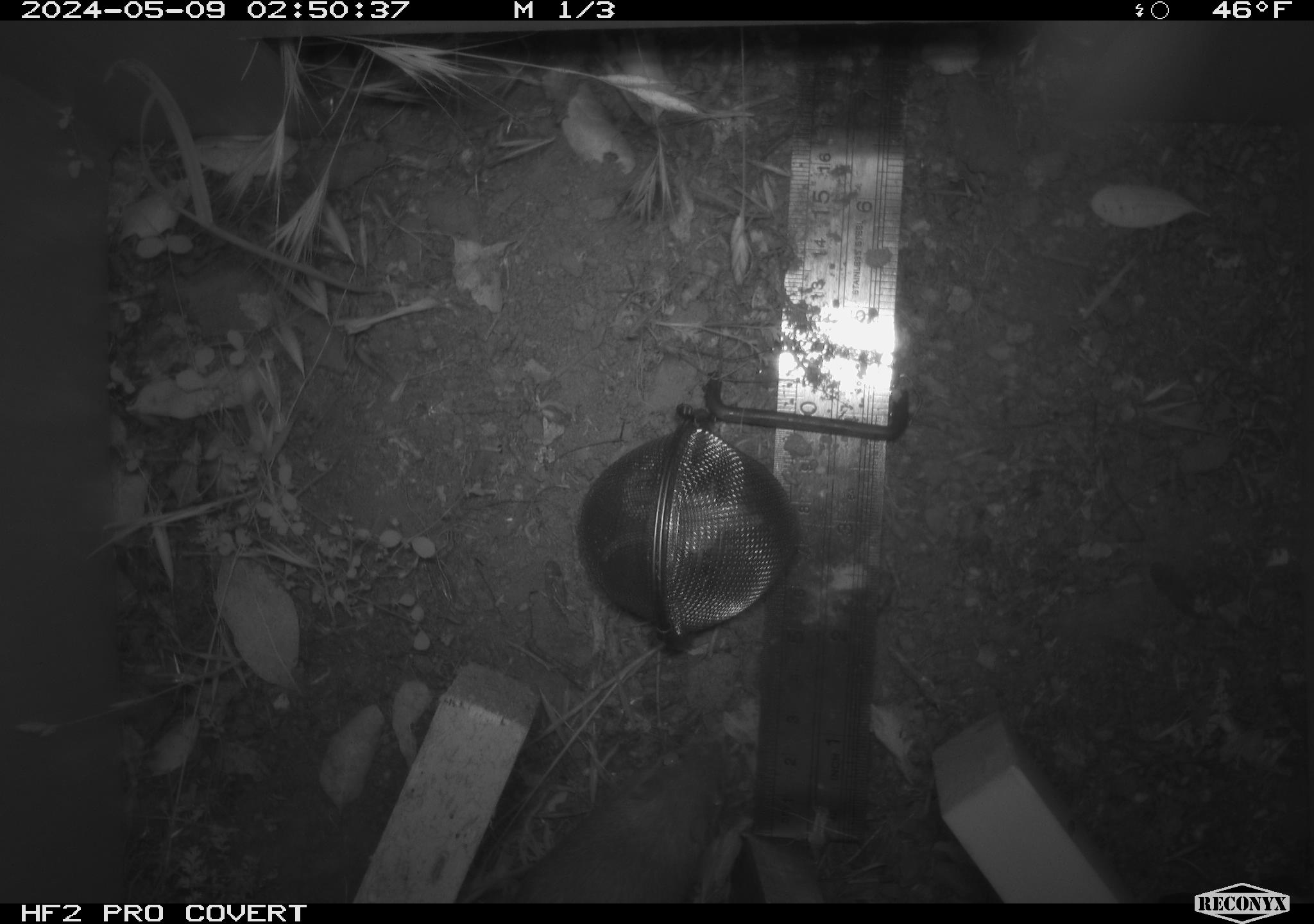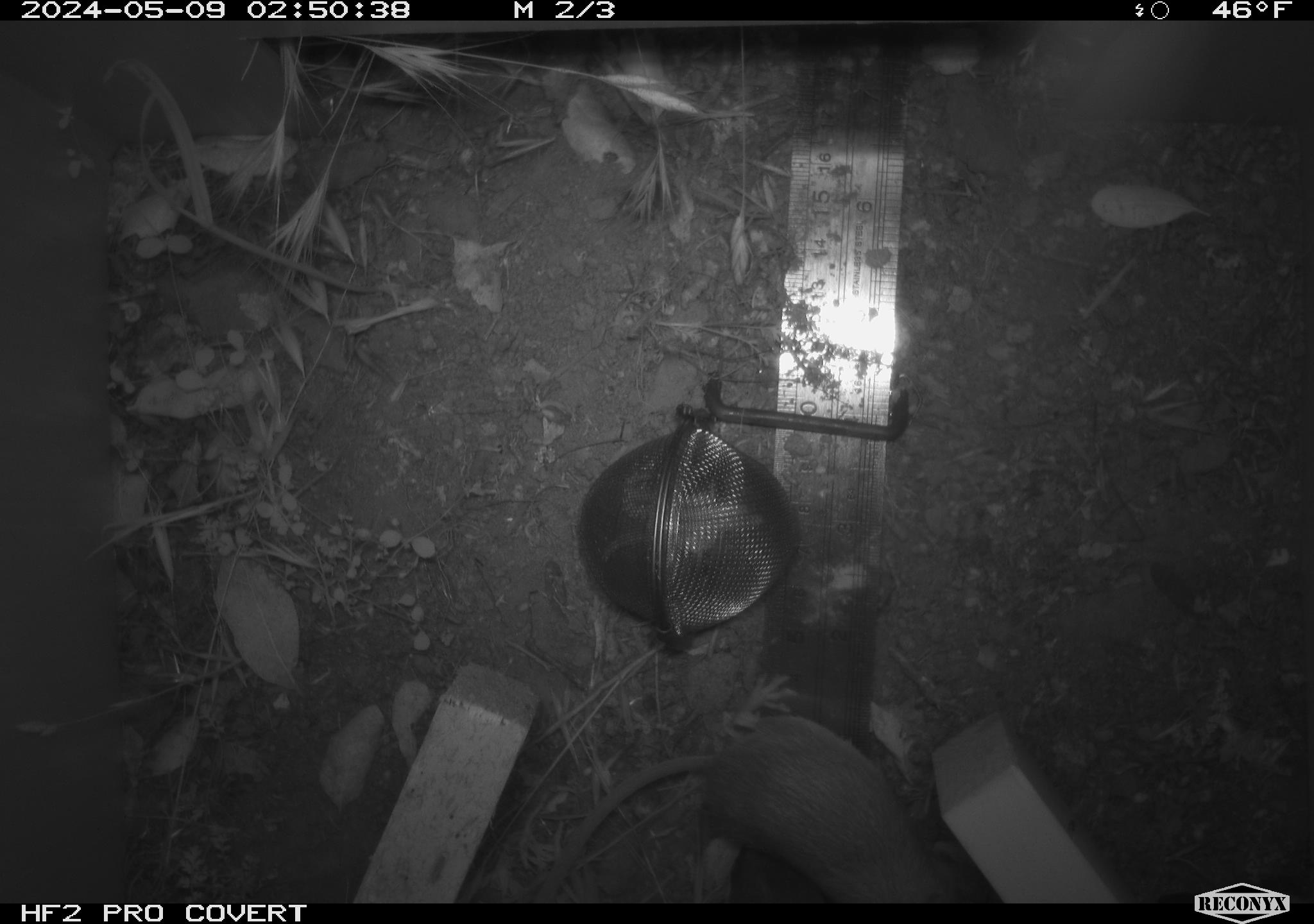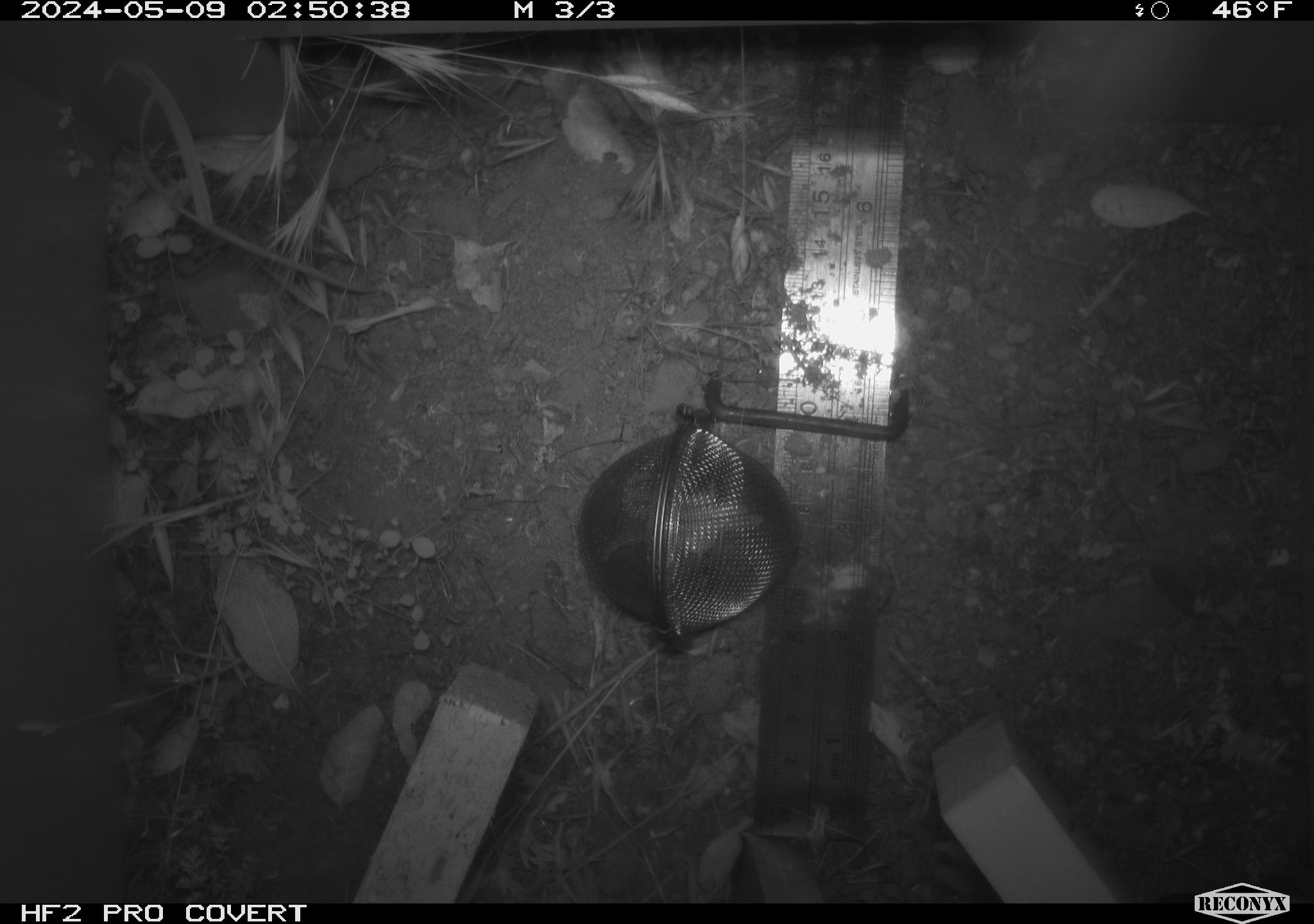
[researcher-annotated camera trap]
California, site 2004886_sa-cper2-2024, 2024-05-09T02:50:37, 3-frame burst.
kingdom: Animalia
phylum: Chordata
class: Mammalia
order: Rodentia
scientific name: Rodentia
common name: rodent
Rodent (Rodentia).